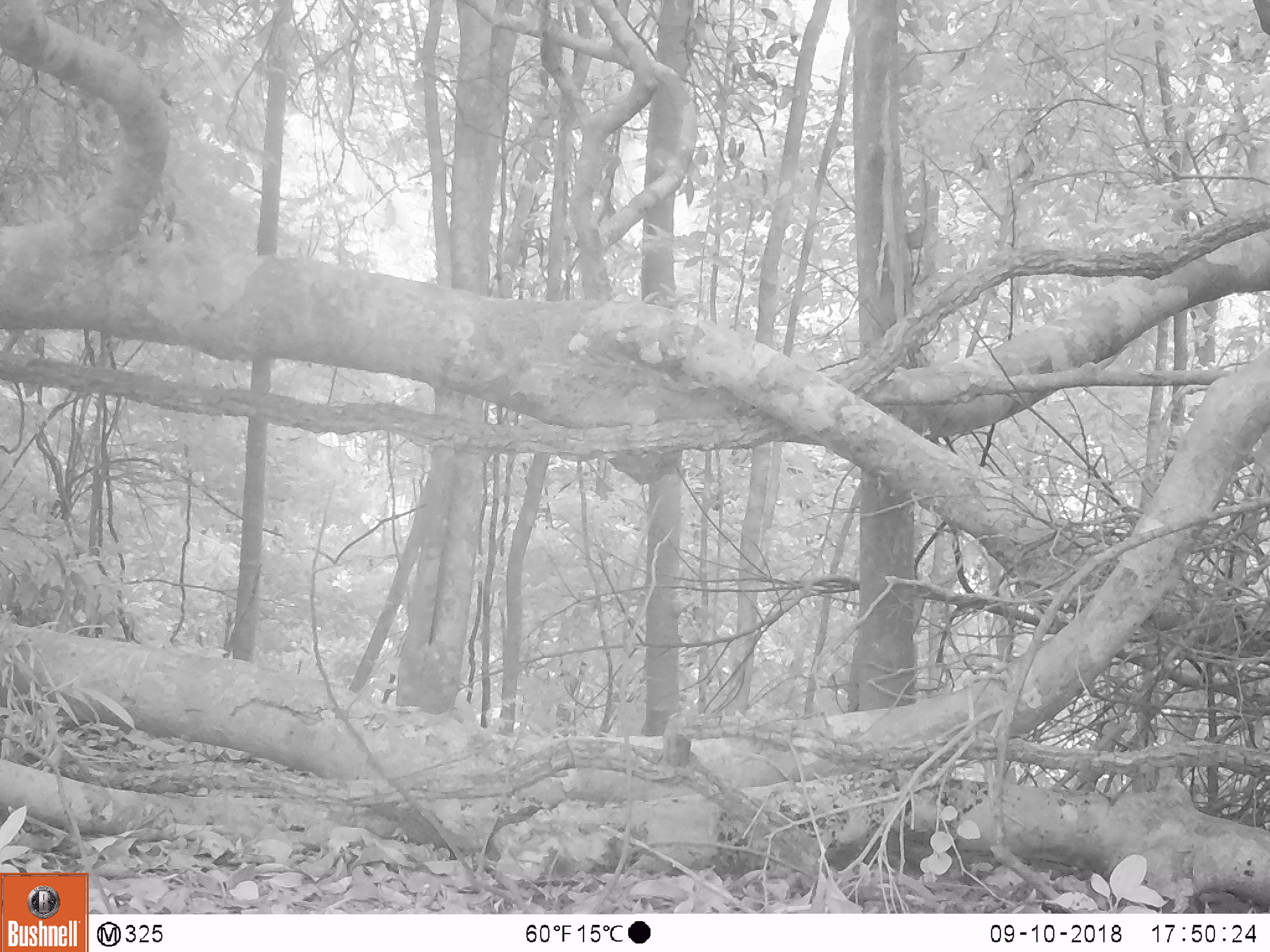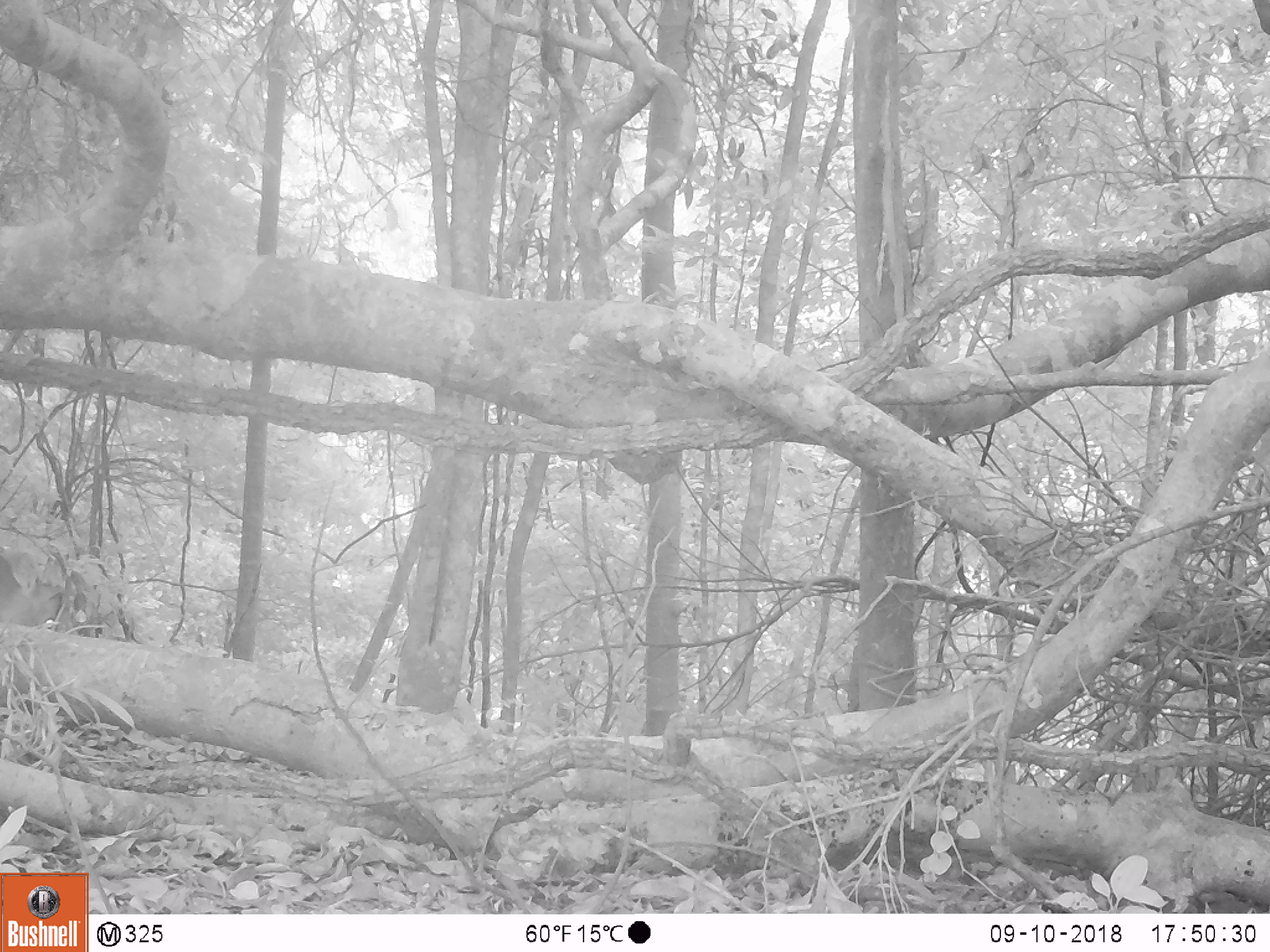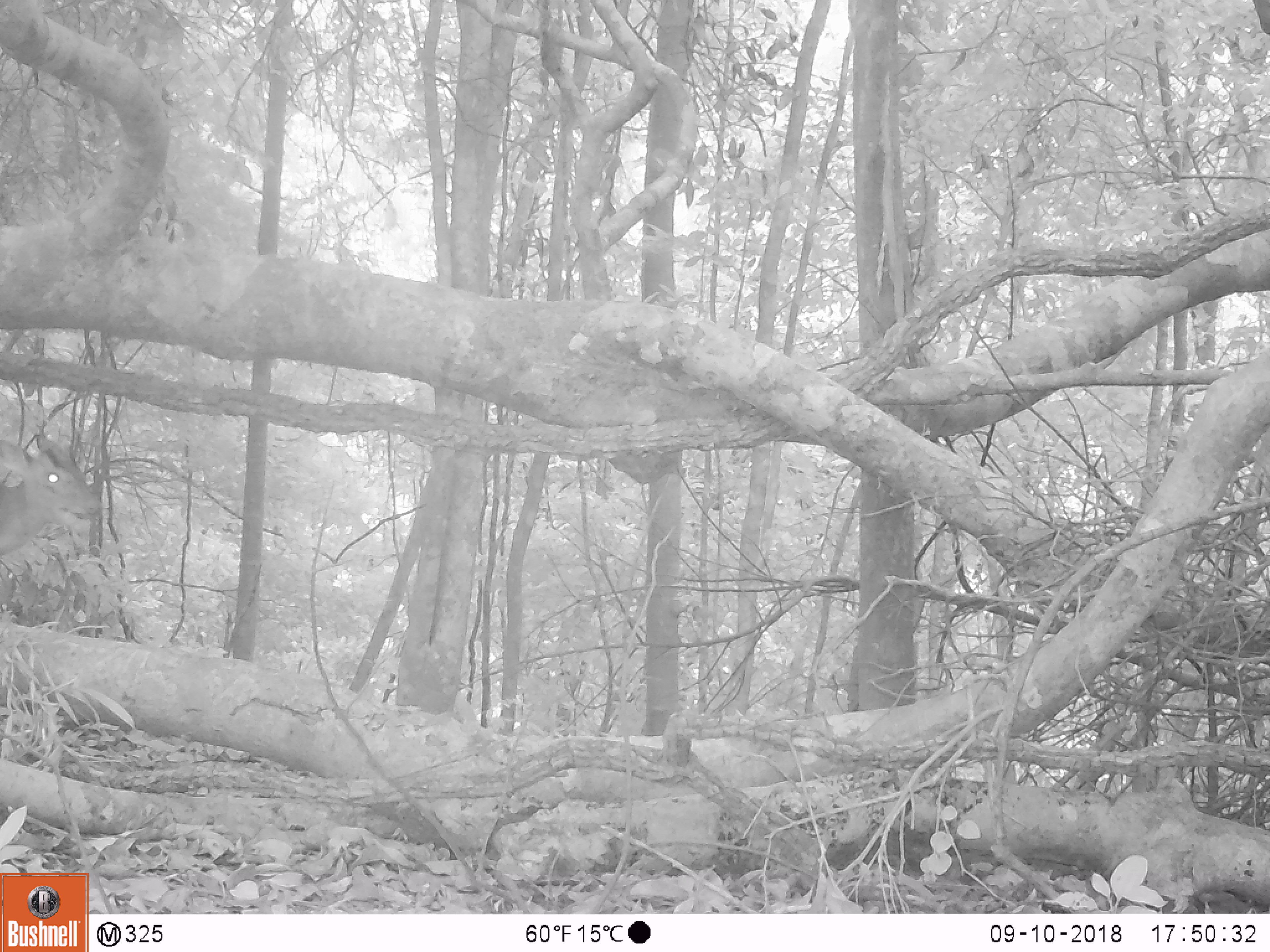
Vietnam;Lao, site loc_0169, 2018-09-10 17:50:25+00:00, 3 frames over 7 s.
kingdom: Animalia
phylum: Chordata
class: Mammalia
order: Artiodactyla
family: Cervidae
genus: Muntiacus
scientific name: Muntiacus rooseveltorum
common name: roosevelt's muntjac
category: roosevelts muntjac group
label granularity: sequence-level